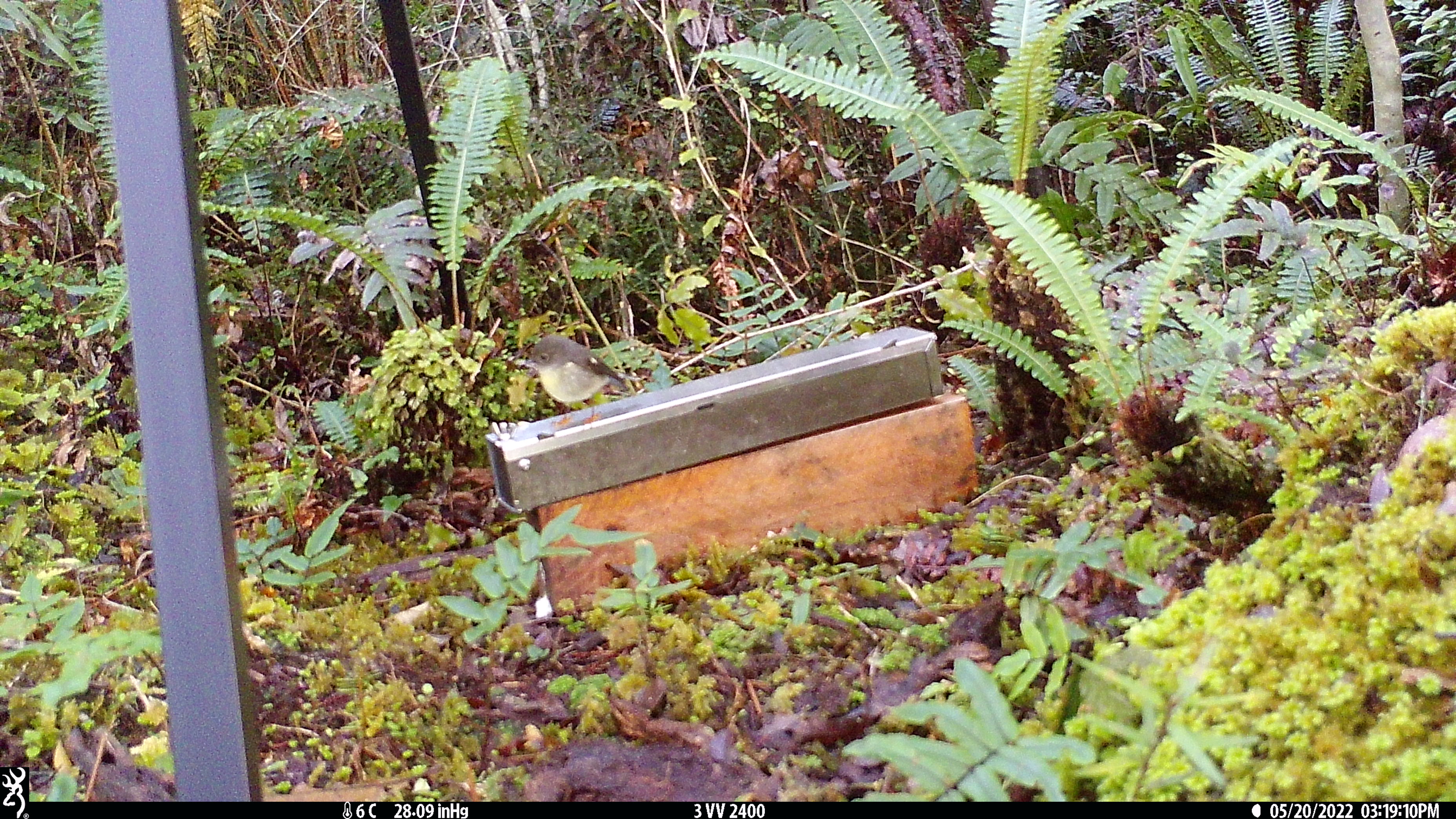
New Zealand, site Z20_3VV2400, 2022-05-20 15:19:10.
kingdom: Animalia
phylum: Chordata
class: Aves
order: Passeriformes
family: Petroicidae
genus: Petroica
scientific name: Petroica macrocephala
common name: tomtit